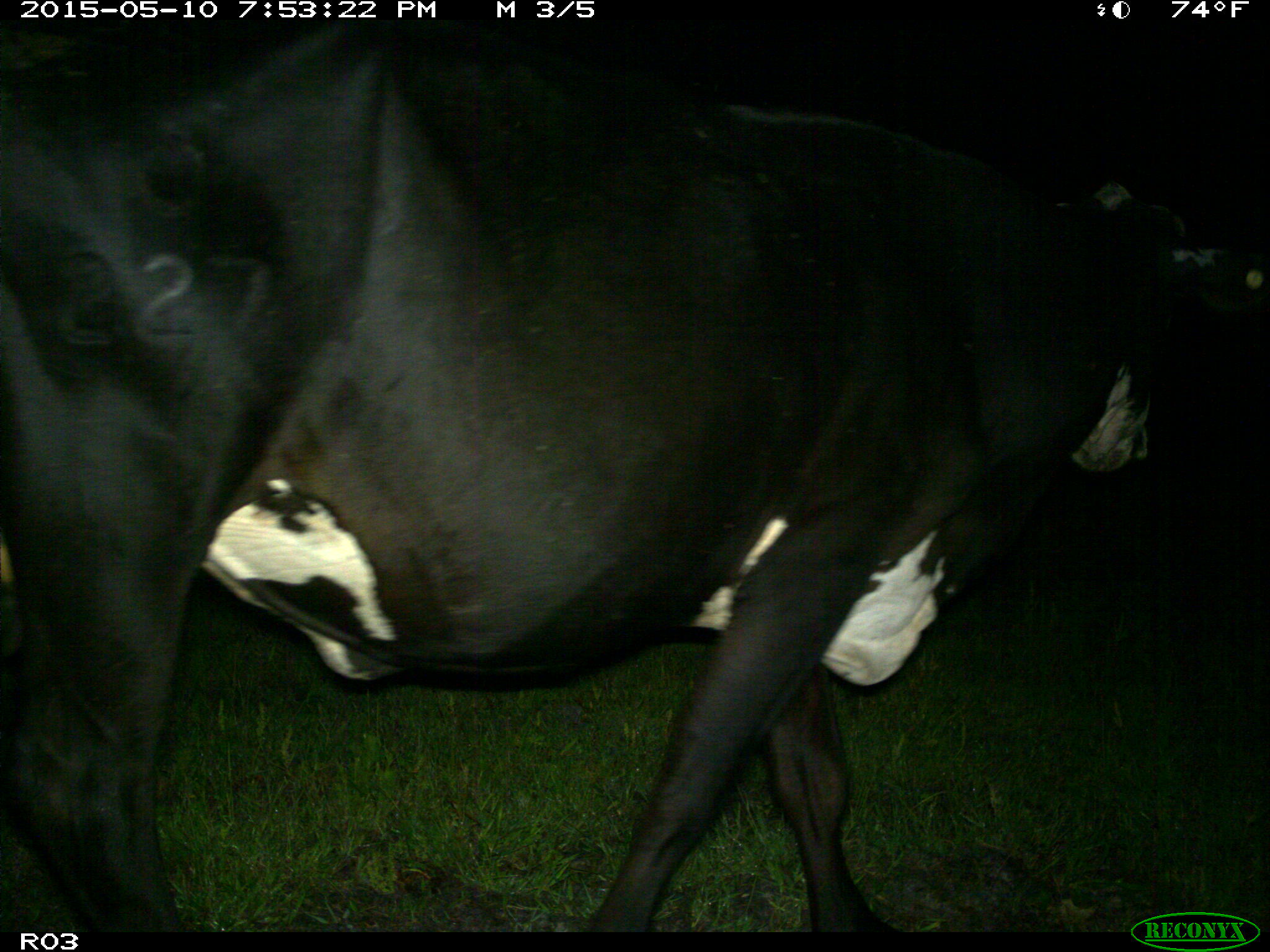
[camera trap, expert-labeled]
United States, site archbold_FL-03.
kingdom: Animalia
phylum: Chordata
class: Mammalia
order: Artiodactyla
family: Bovidae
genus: Bos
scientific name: Bos taurus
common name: domestic cow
Bos taurus (domestic cow).